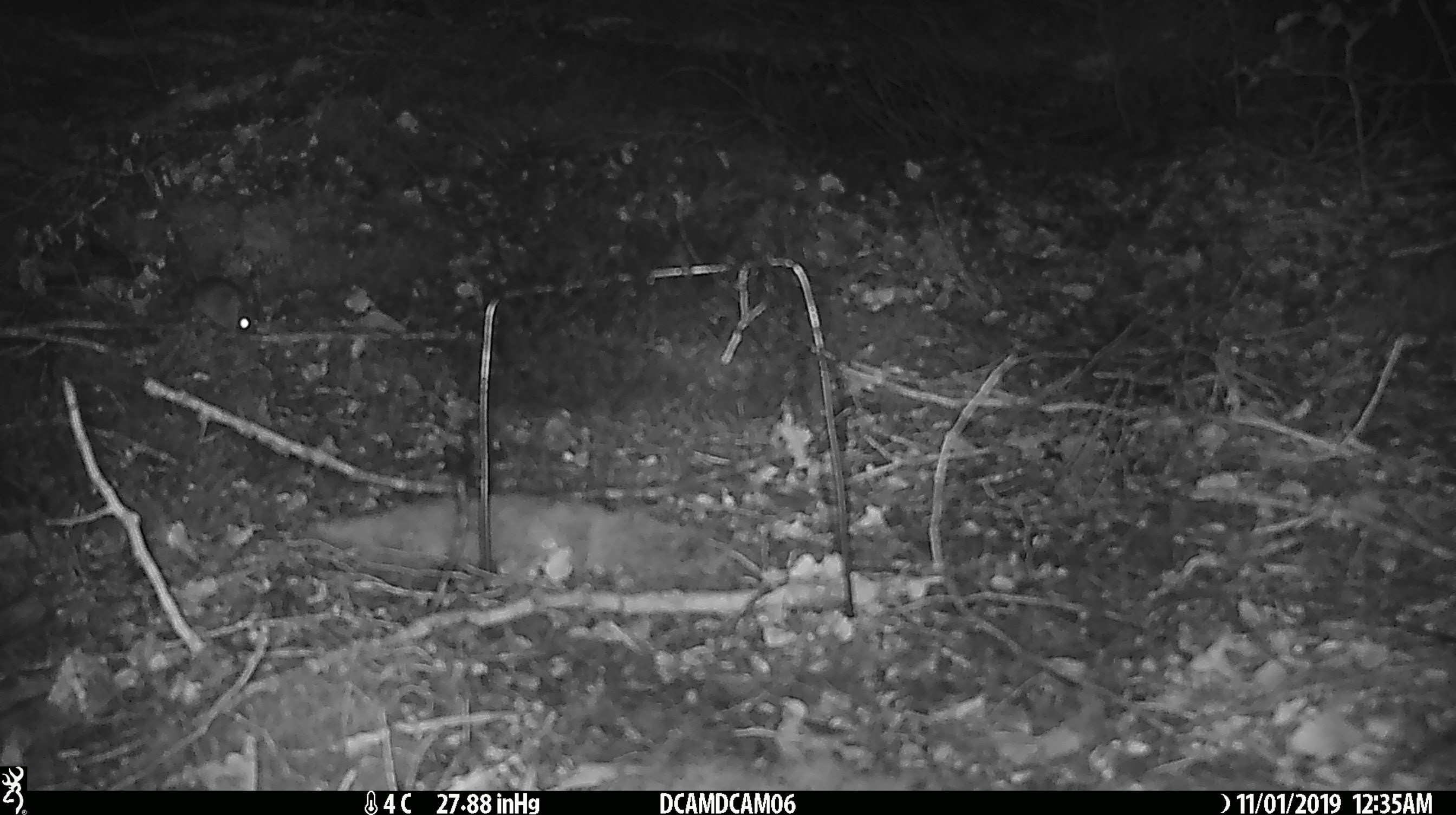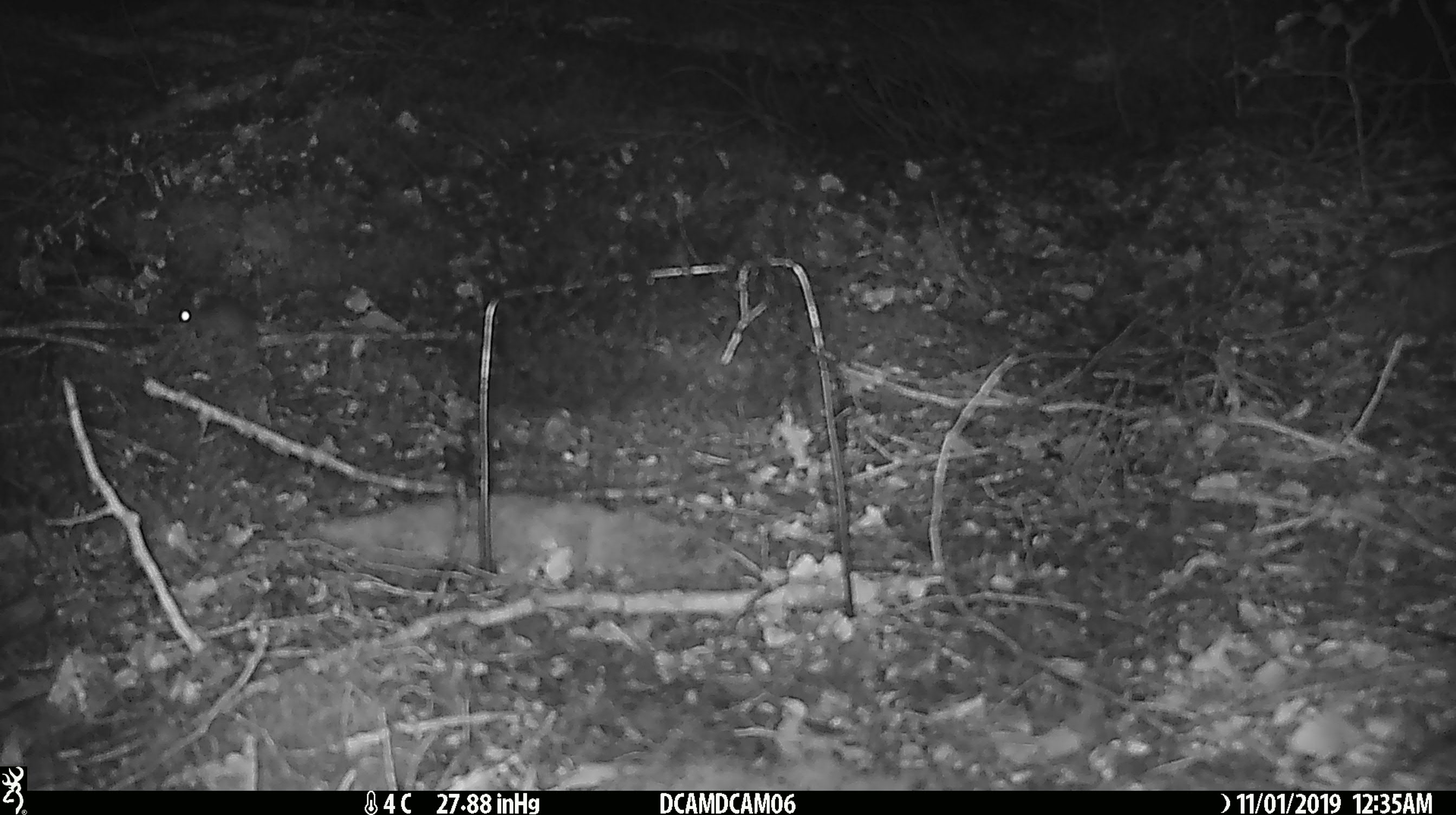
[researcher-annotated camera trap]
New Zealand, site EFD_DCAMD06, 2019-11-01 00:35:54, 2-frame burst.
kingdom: Animalia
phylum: Chordata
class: Mammalia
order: Rodentia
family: Muridae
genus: Mus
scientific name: Mus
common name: mouse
Mouse (Mus).